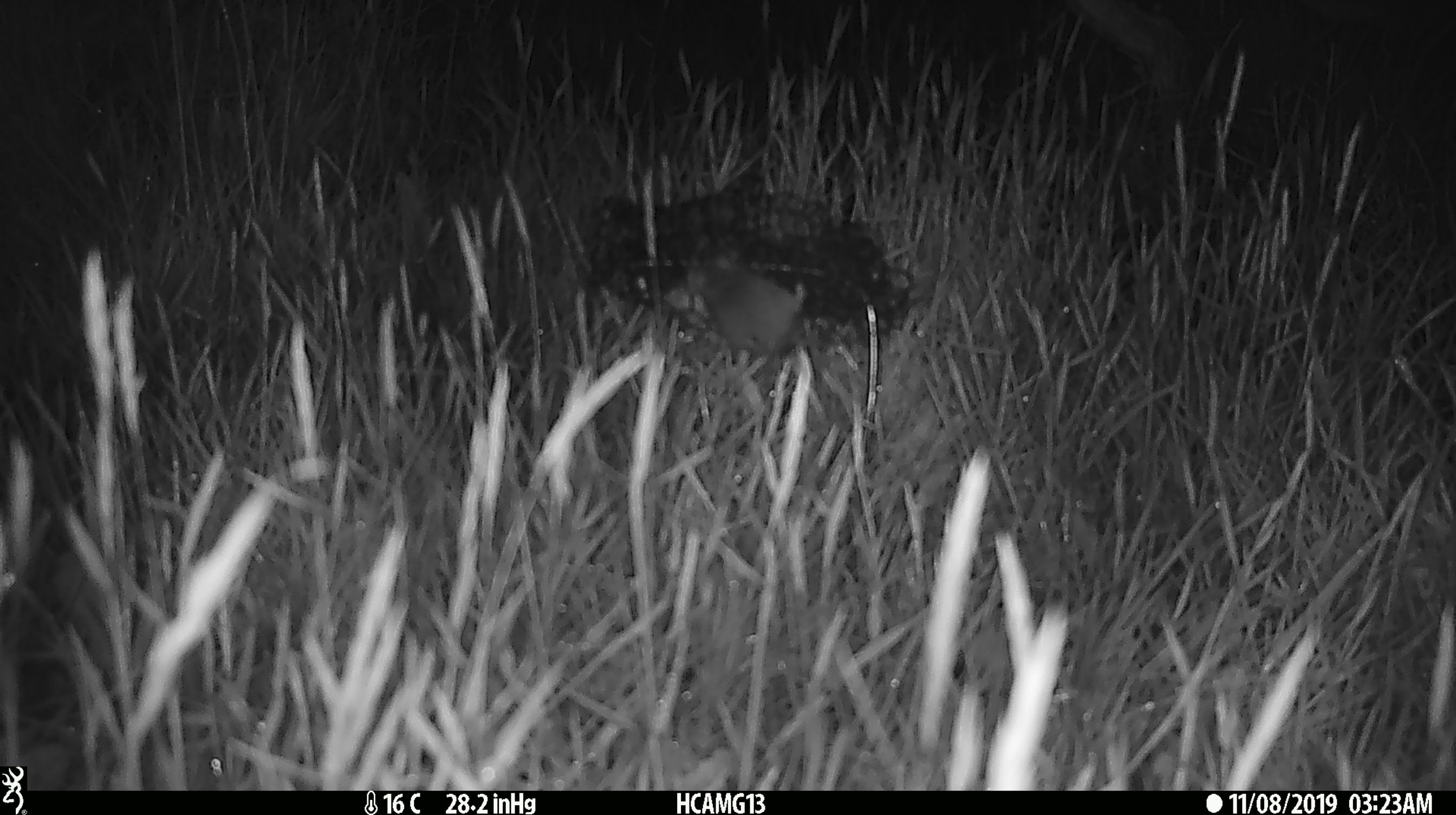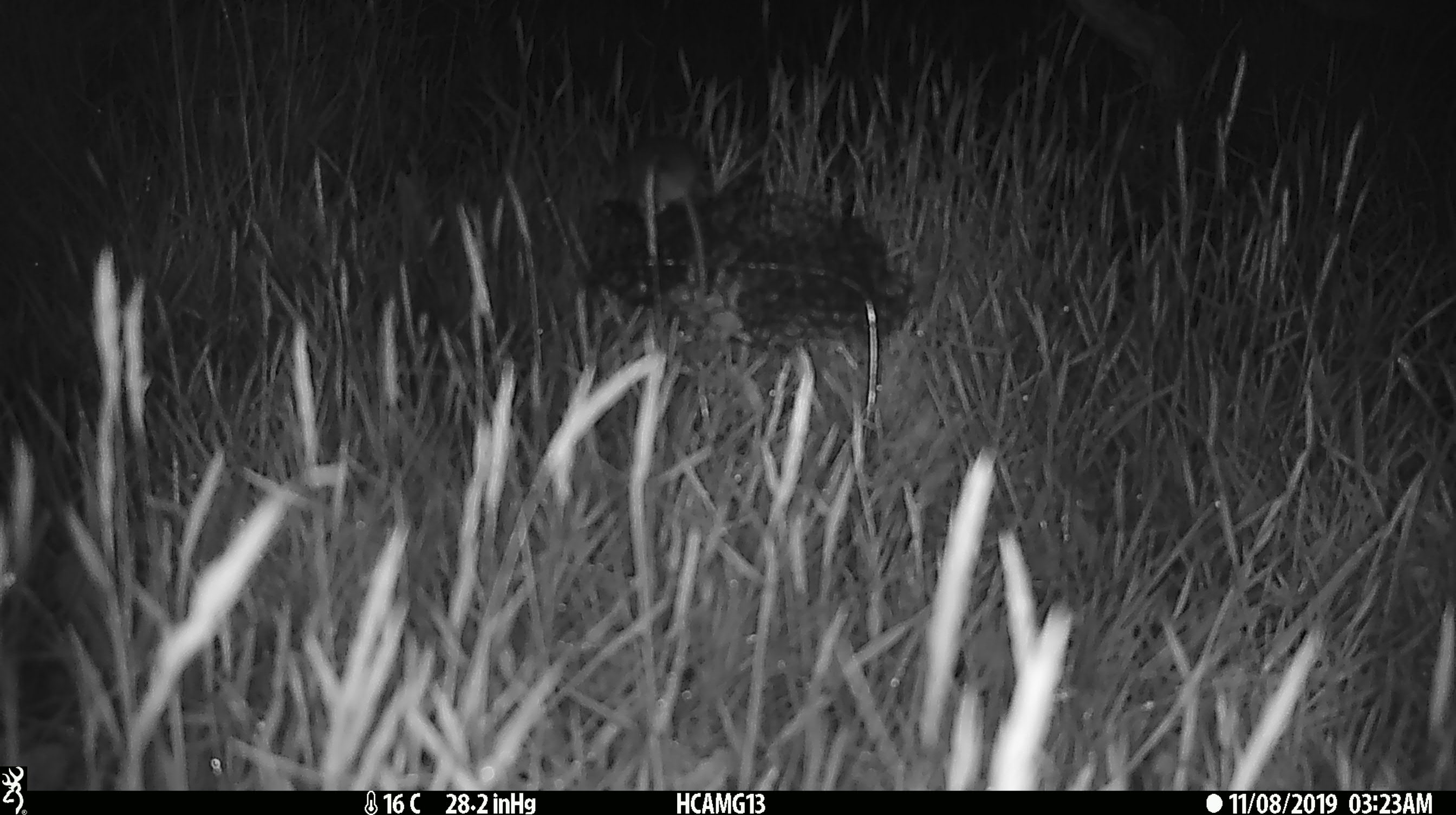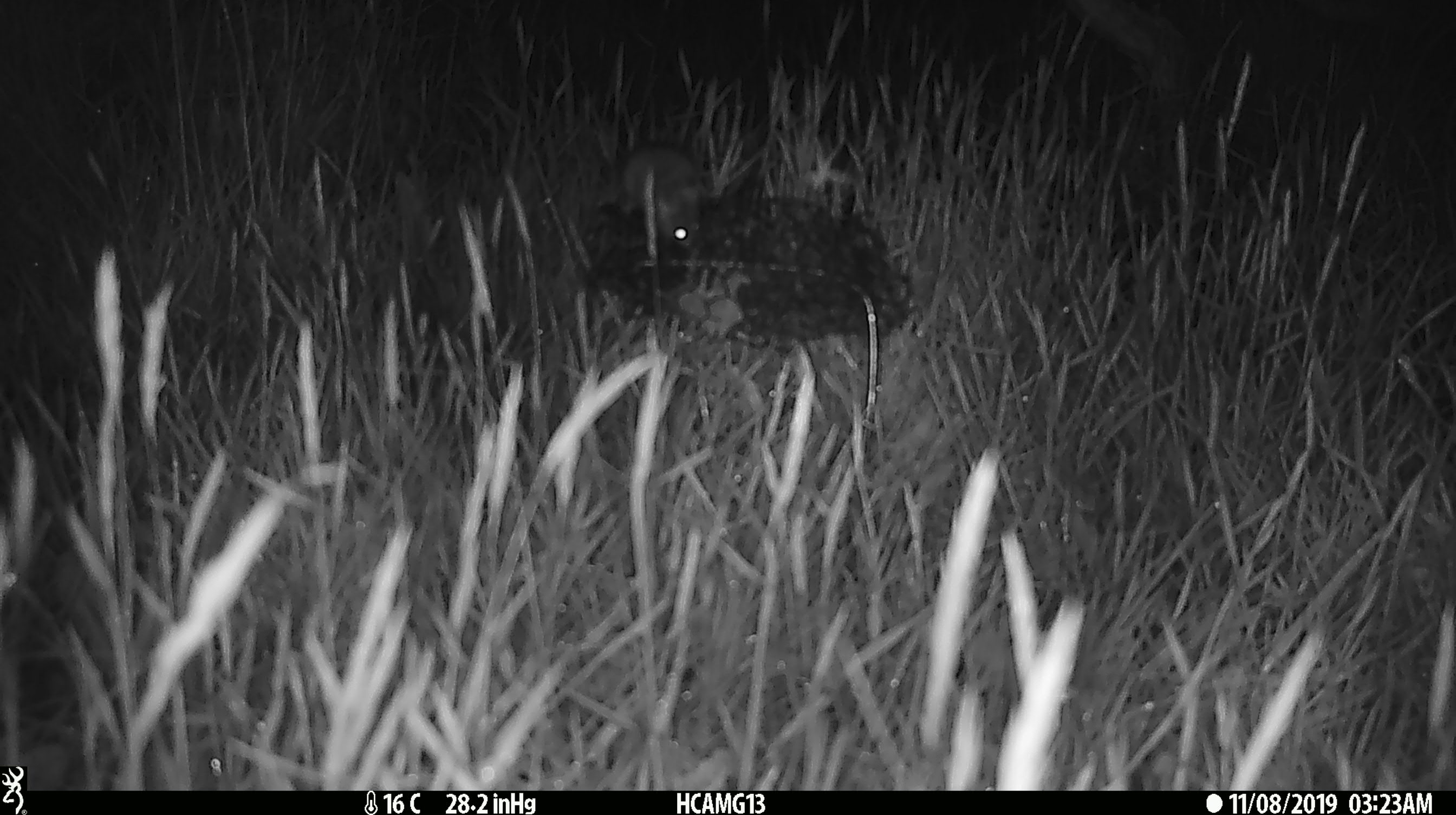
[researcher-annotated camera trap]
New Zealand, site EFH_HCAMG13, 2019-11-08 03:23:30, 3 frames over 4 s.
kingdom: Animalia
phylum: Chordata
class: Mammalia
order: Rodentia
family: Muridae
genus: Mus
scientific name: Mus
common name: mouse